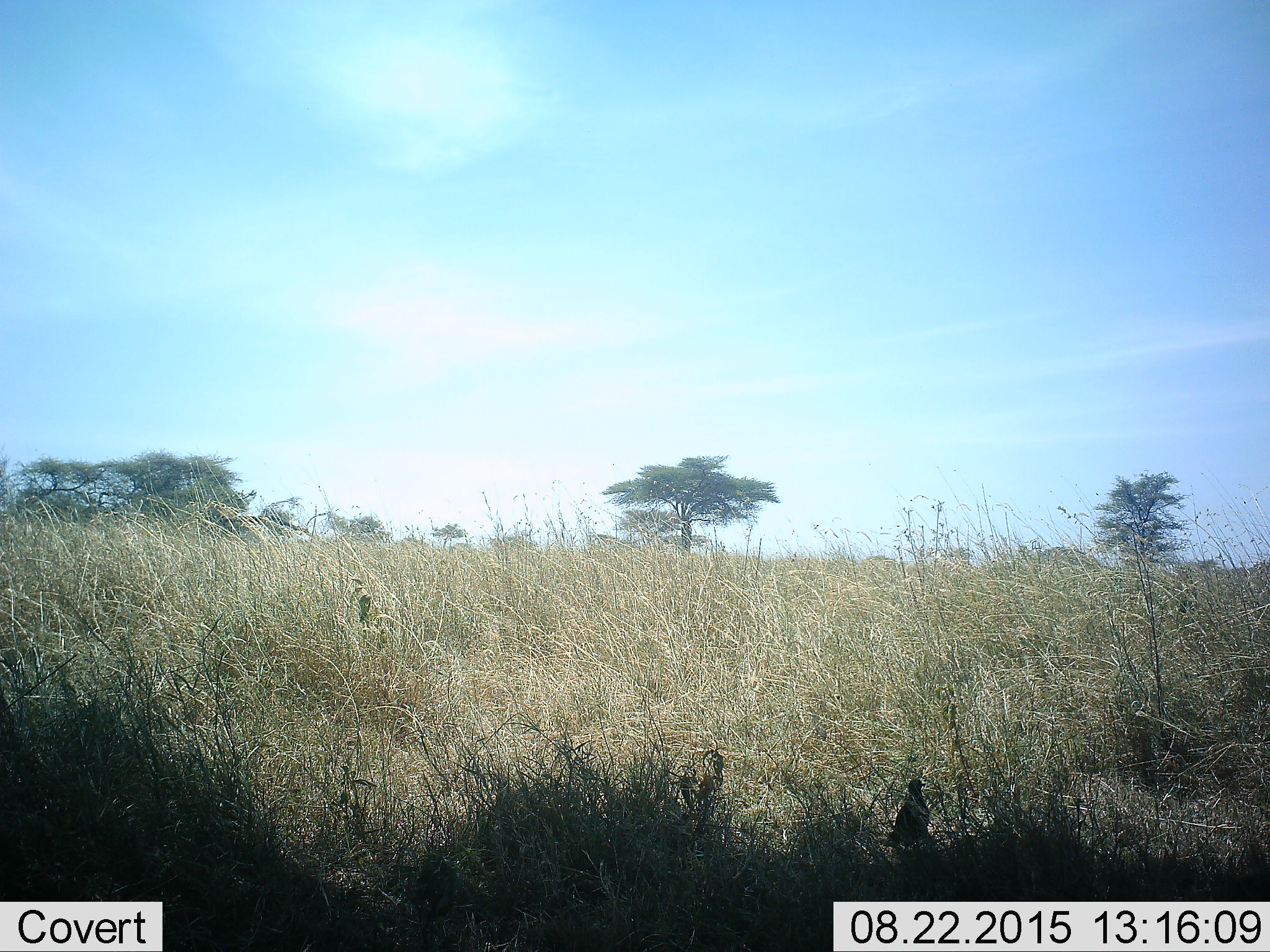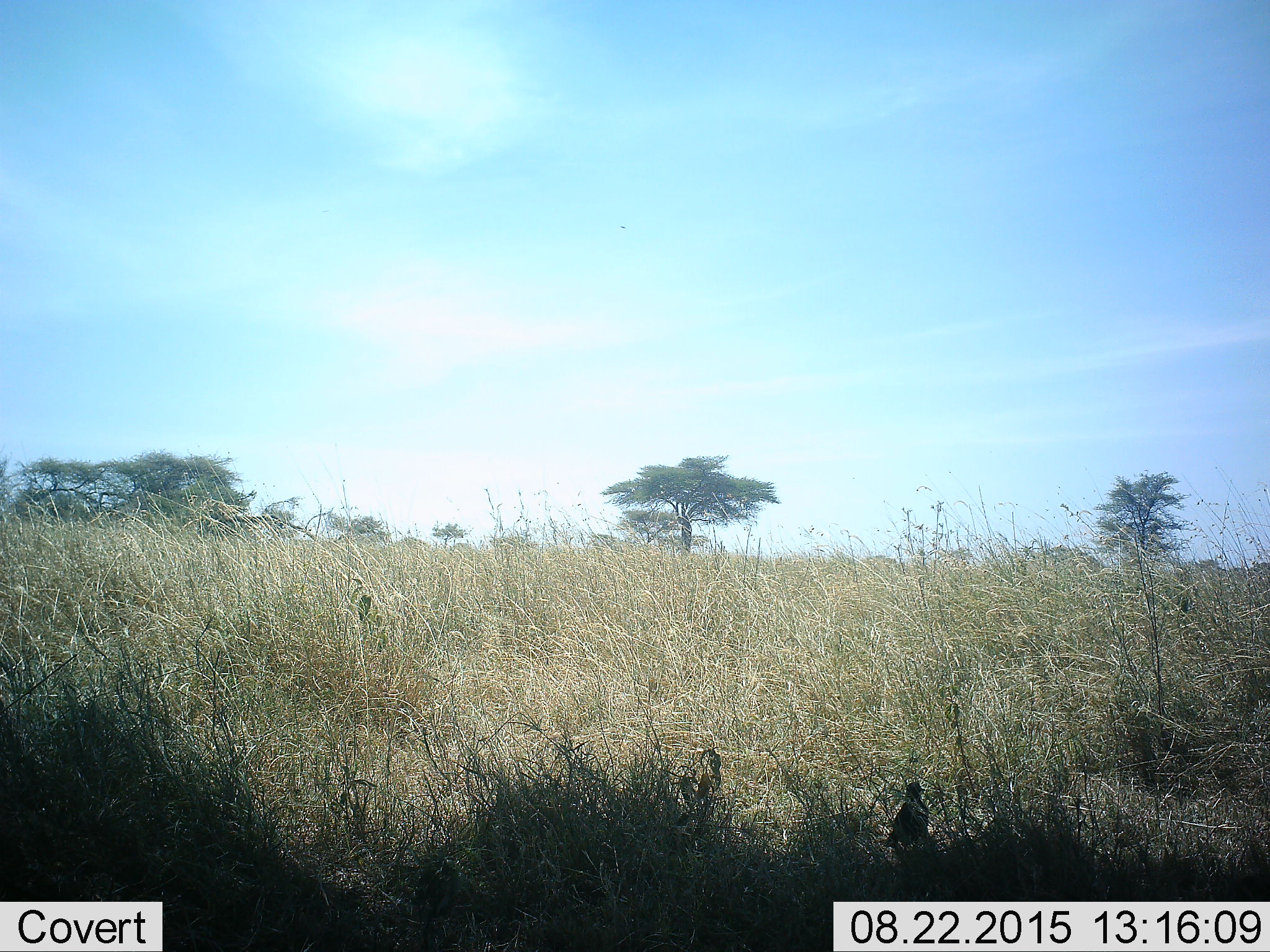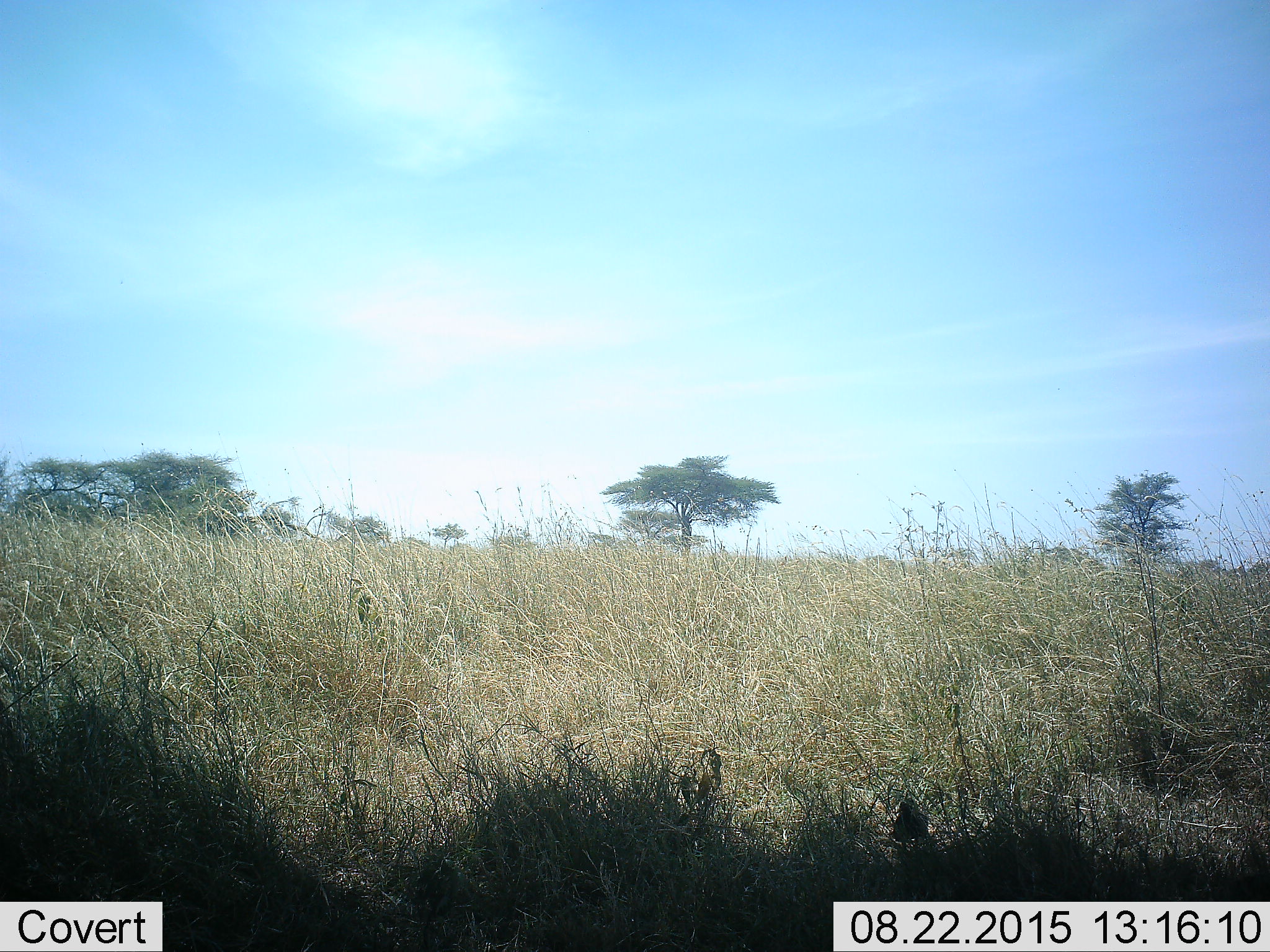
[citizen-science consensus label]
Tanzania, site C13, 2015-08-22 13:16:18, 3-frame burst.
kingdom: Animalia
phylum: Chordata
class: Aves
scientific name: Aves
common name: bird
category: otherbird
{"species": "otherbird (bird) (Aves)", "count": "1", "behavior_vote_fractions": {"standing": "60%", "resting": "20%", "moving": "10%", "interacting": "0%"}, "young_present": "0%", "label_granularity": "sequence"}